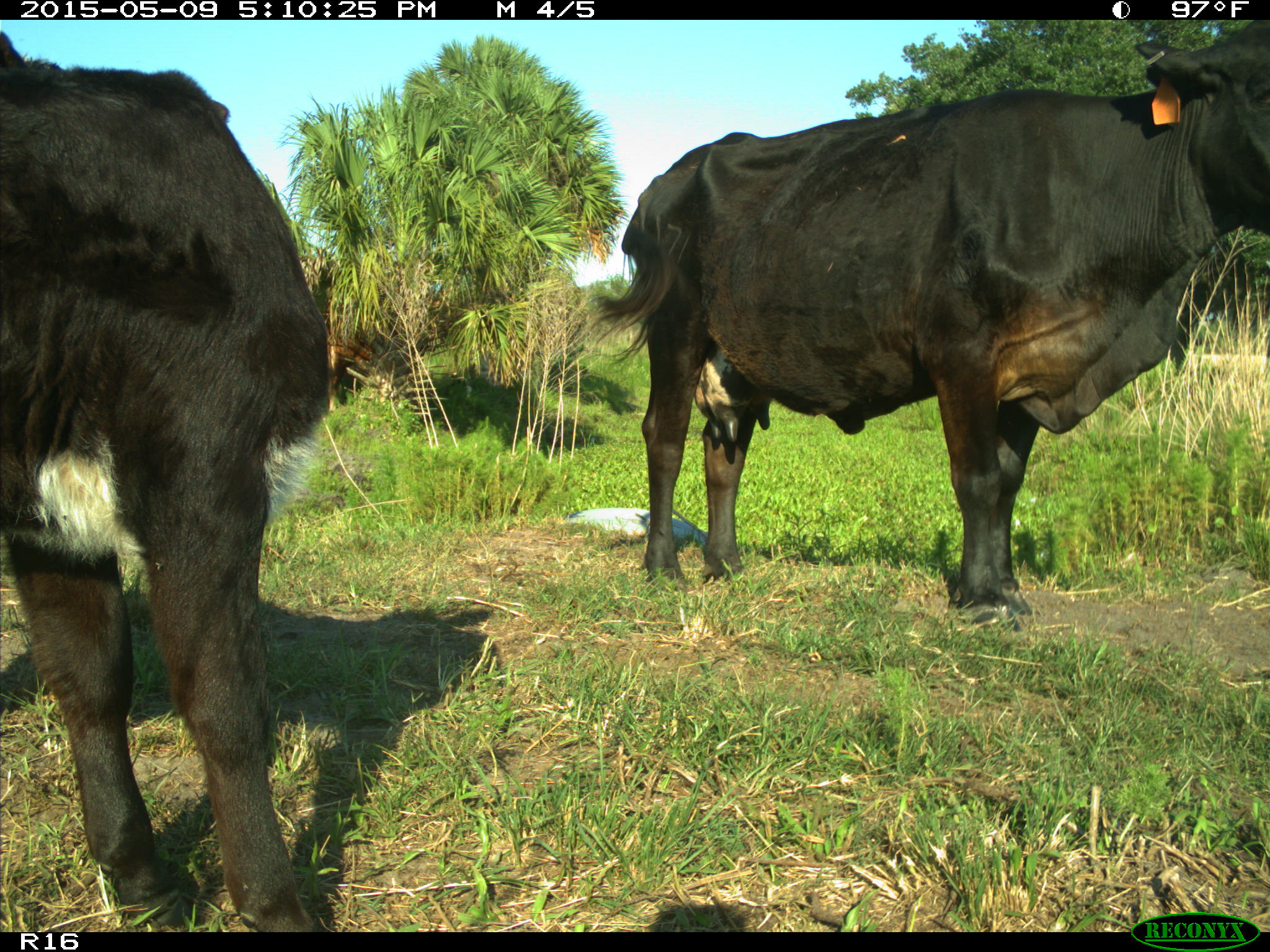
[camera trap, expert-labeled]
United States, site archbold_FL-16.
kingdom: Animalia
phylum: Chordata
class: Mammalia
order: Artiodactyla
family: Suidae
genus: Sus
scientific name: Sus scrofa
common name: wild boar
Sus scrofa (wild boar).